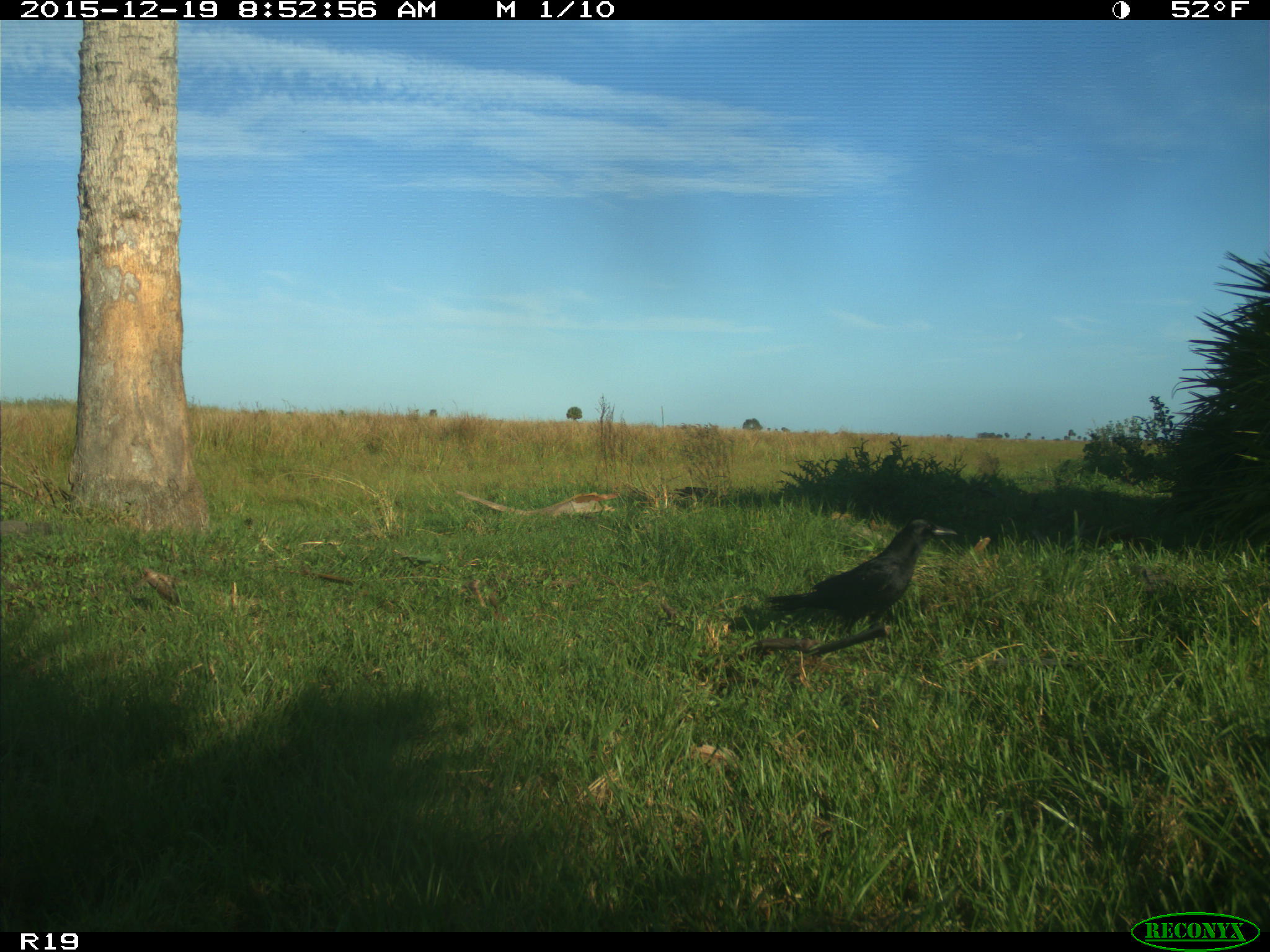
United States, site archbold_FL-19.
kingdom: Animalia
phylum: Chordata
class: Aves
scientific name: Aves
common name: birds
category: unidentified bird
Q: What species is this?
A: Unidentified bird (birds) (Aves).